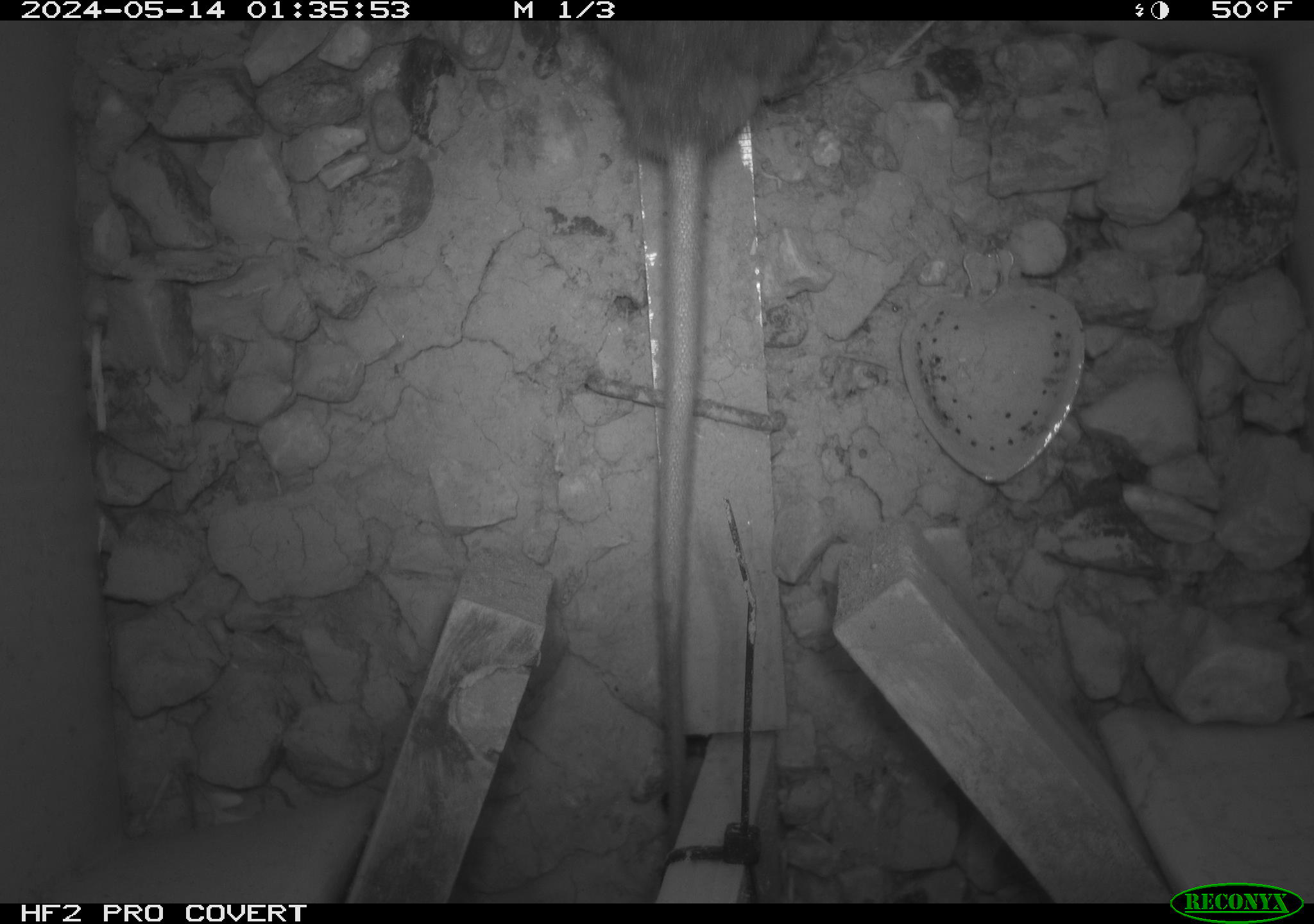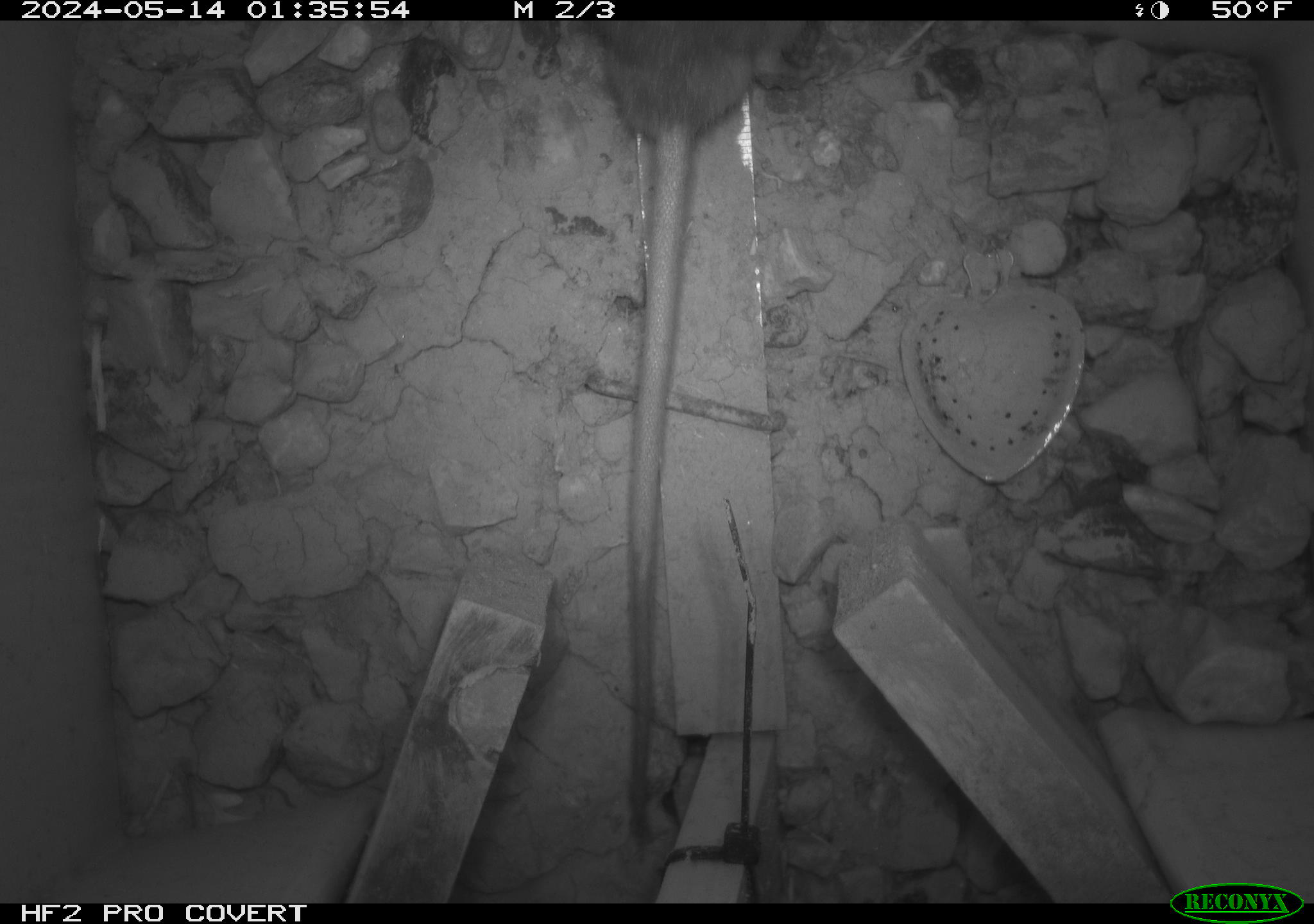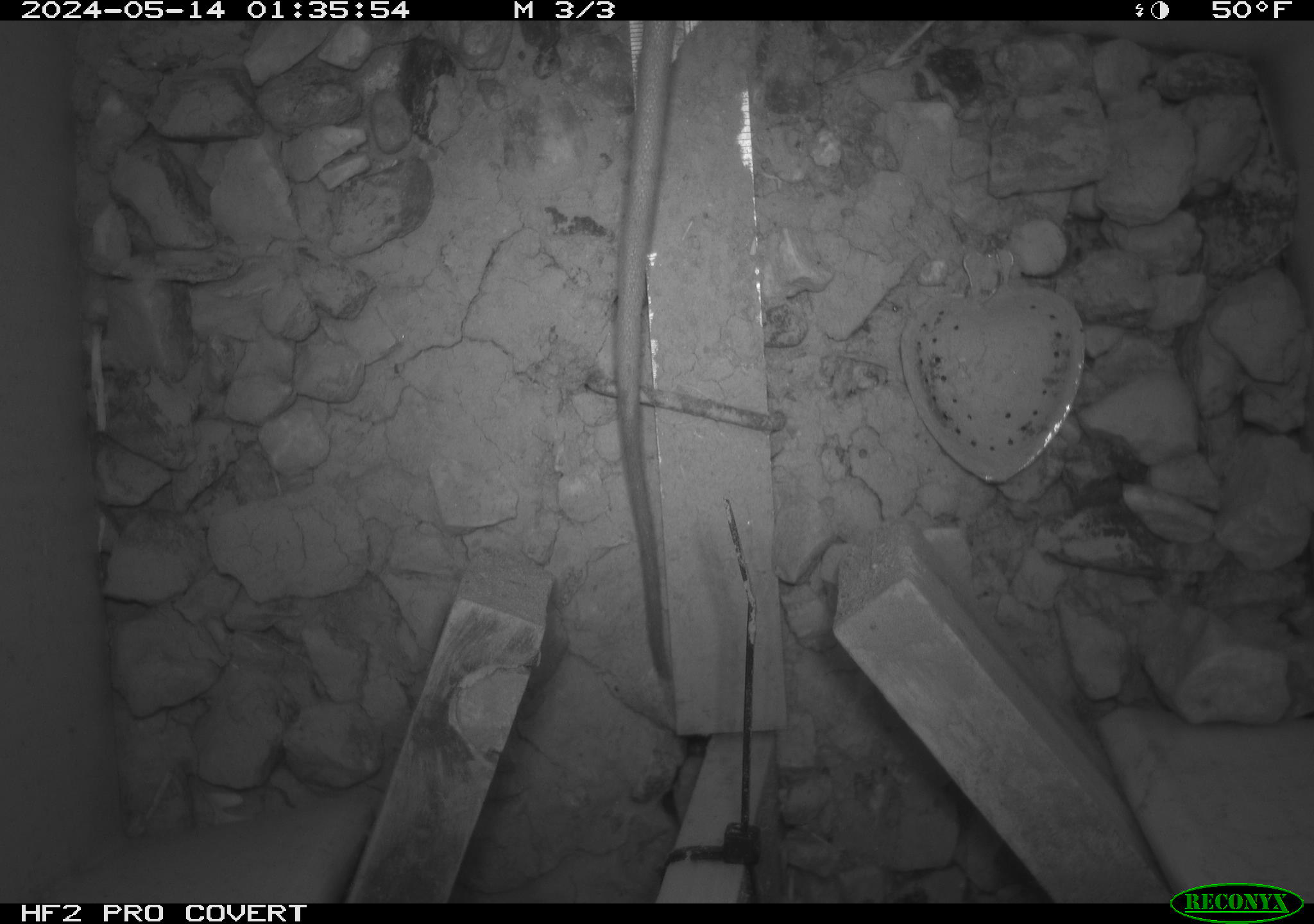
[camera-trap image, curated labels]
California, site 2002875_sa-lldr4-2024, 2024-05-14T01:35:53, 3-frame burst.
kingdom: Animalia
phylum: Chordata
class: Mammalia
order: Rodentia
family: Muridae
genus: Rattus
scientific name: Rattus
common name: rat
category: rattus species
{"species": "rattus species (rat) (Rattus)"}